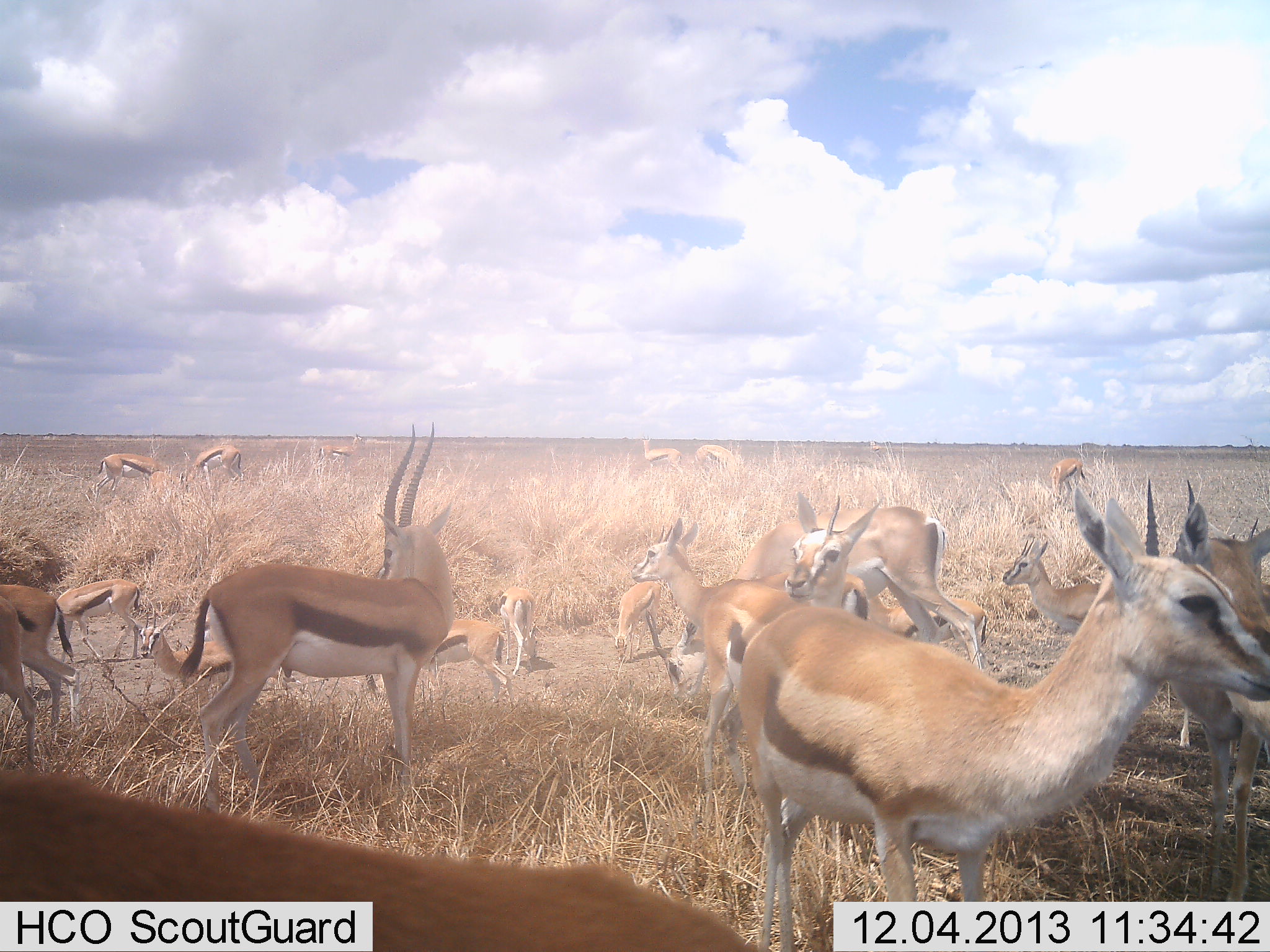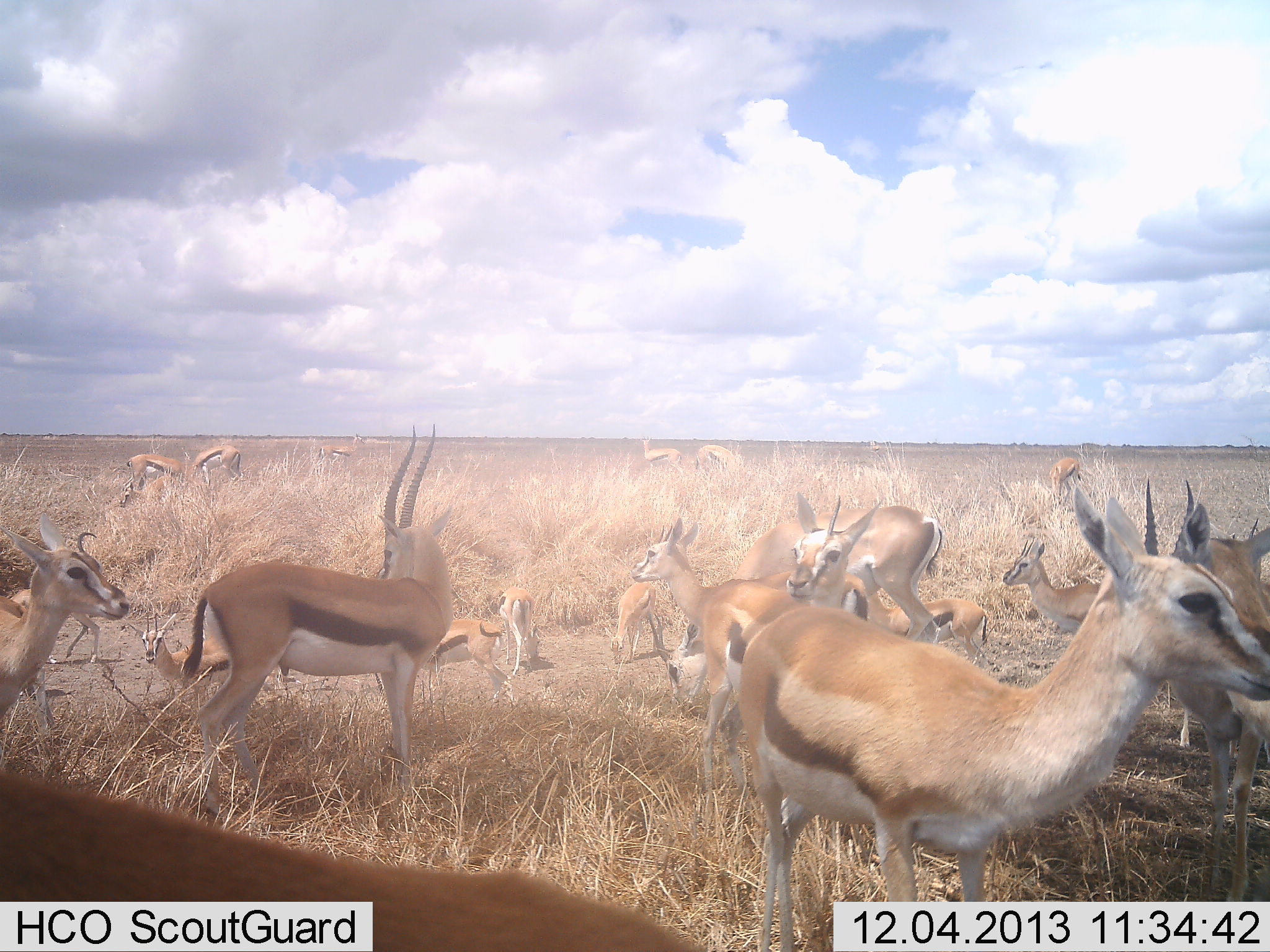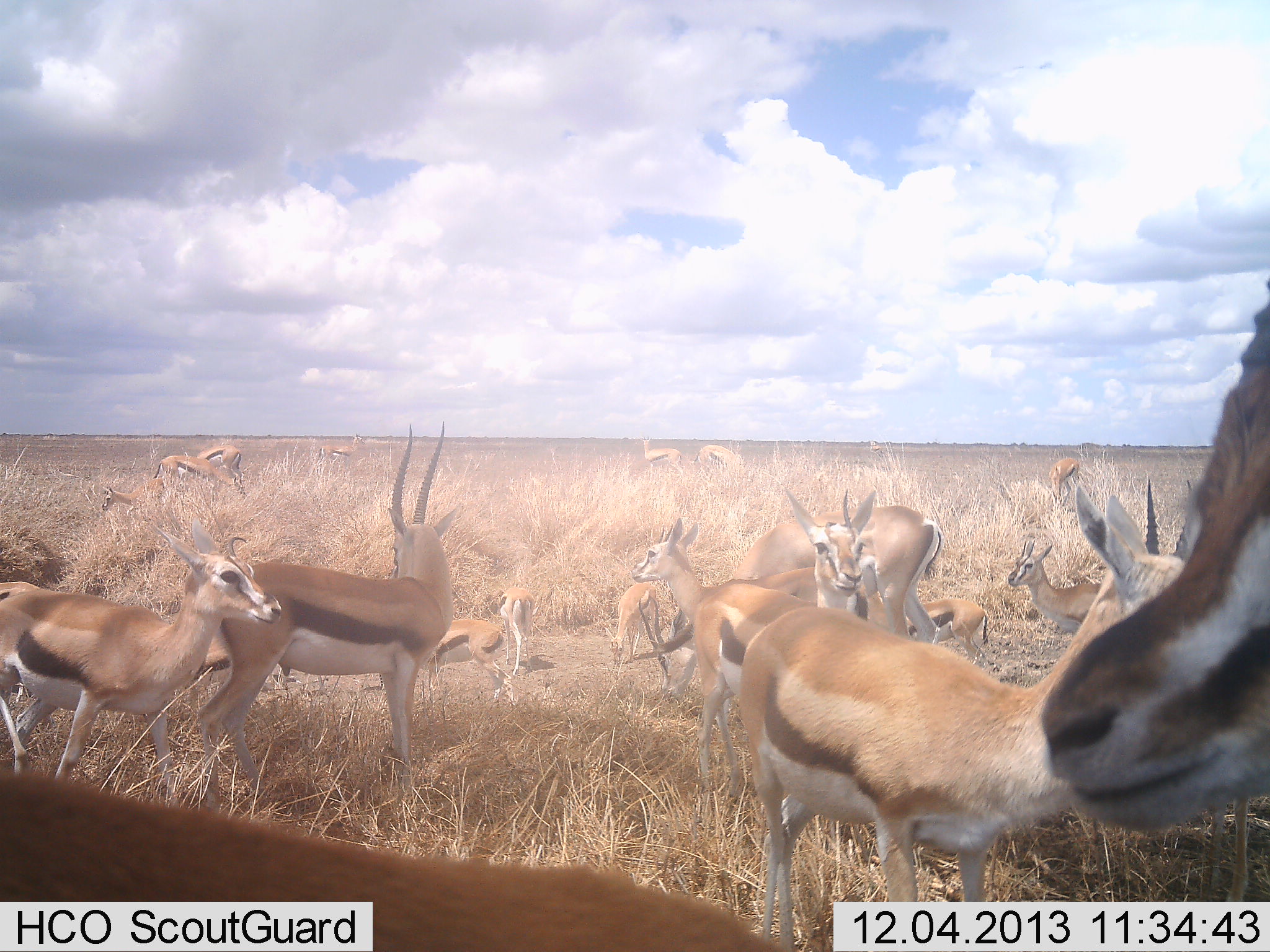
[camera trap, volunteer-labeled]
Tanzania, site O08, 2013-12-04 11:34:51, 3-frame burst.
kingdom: Animalia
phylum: Chordata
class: Mammalia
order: Artiodactyla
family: Bovidae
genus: Eudorcas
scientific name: Eudorcas thomsonii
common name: thomson's gazelle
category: gazellethomsons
Gazellethomsons (thomson's gazelle) (Eudorcas thomsonii), count 11-50. Behavior (volunteer vote fractions): standing 91%, resting 75%, moving 50%, interacting 22%. Young present (vote fraction): 19%. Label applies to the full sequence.